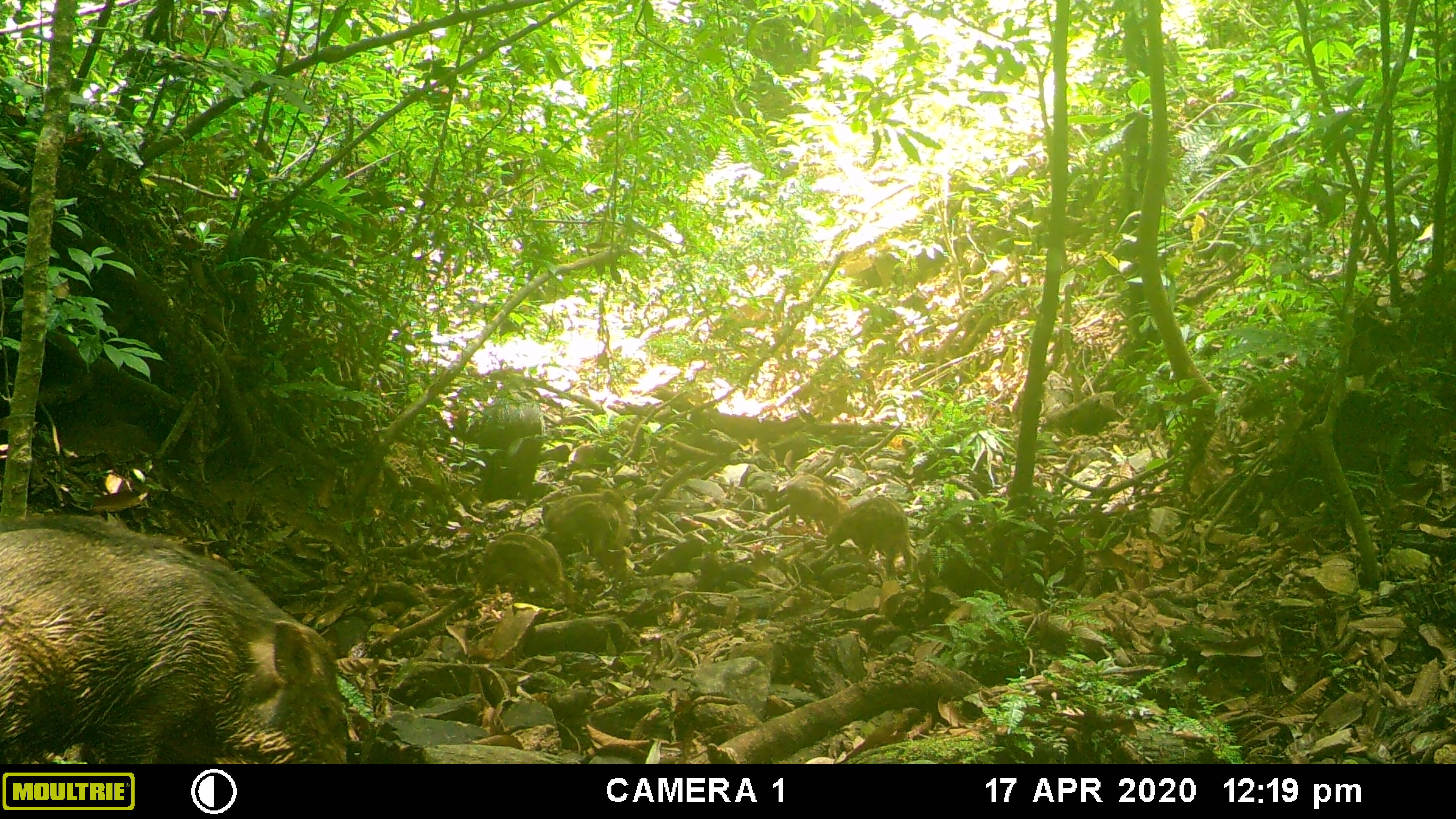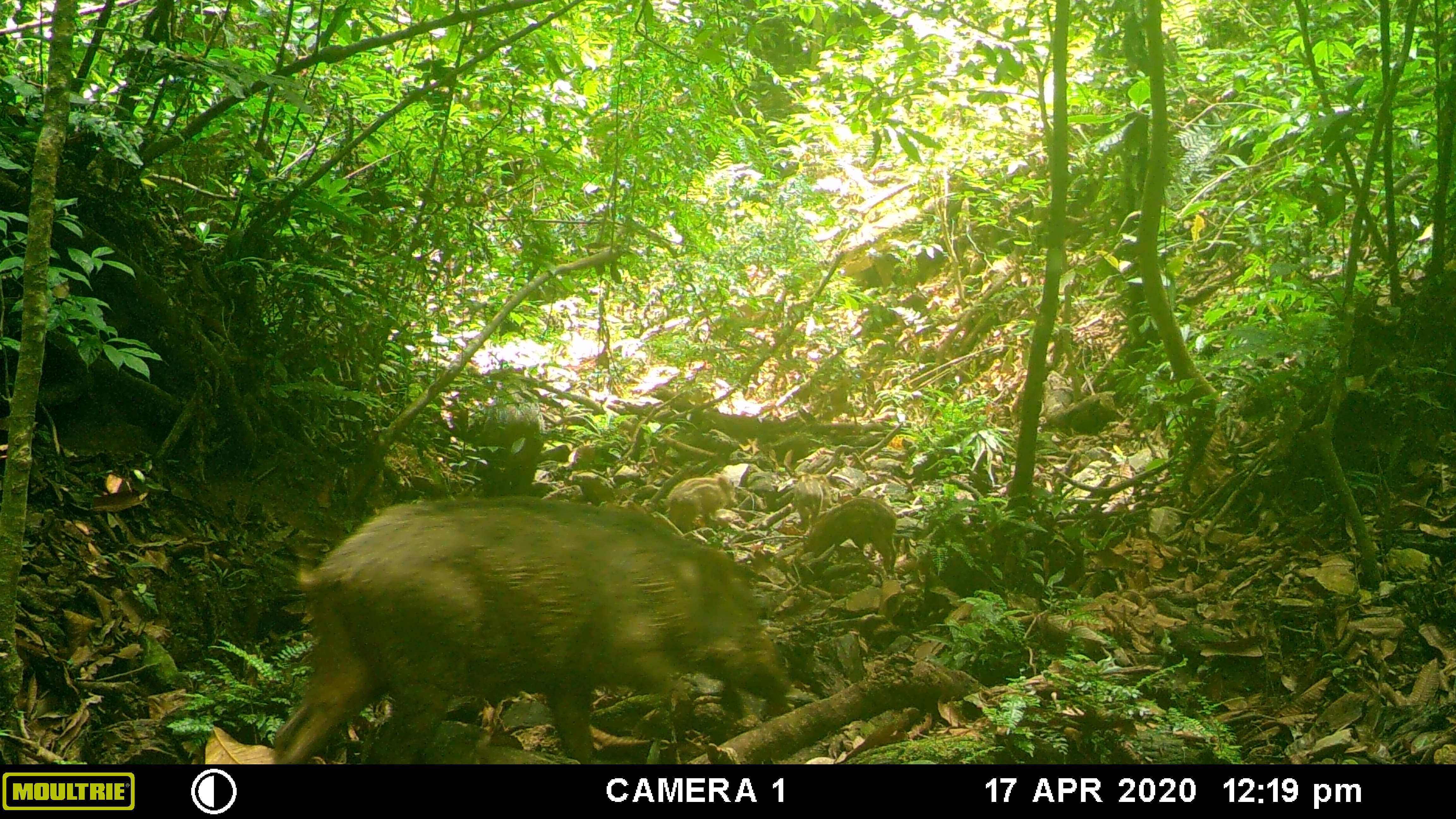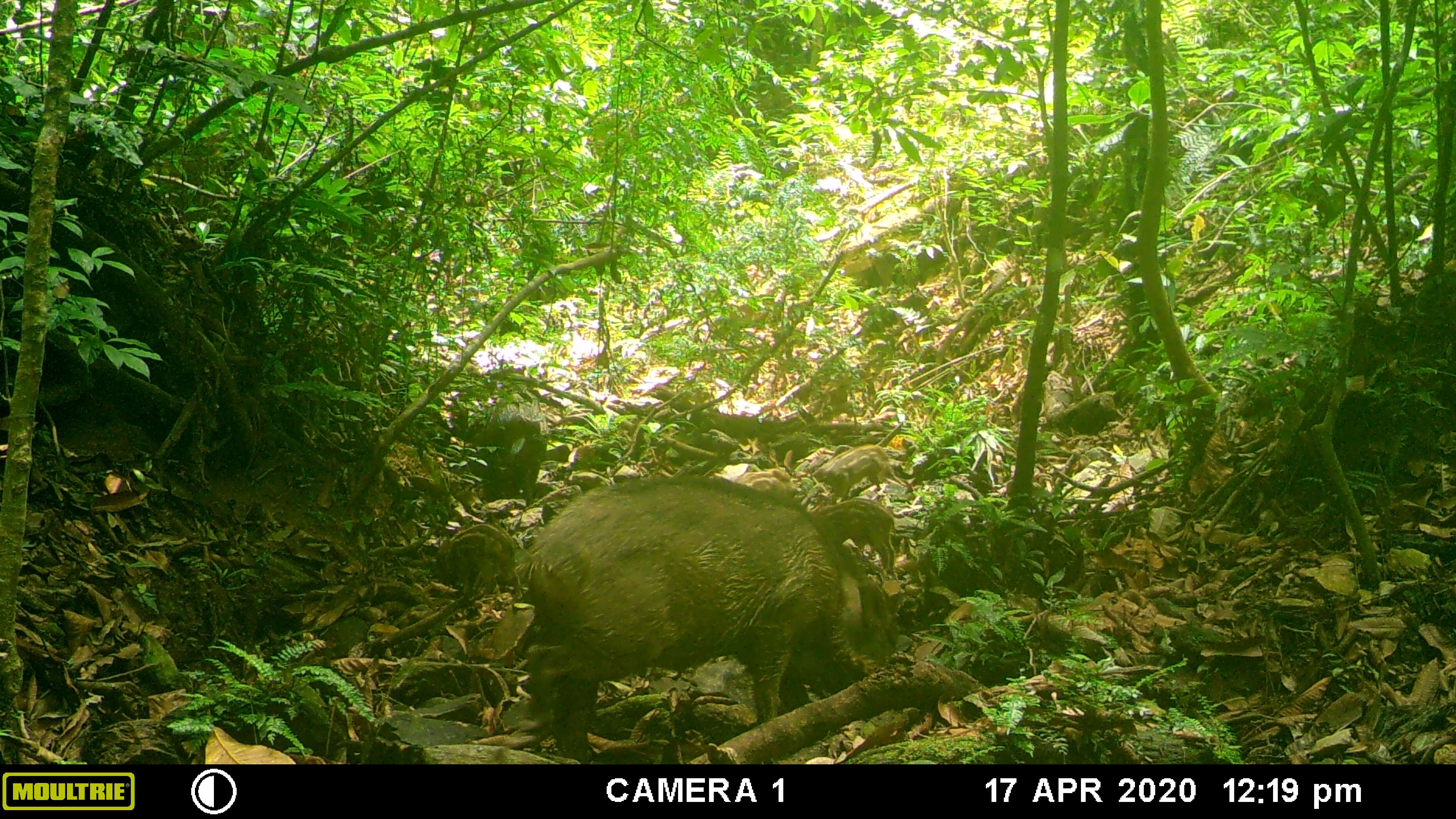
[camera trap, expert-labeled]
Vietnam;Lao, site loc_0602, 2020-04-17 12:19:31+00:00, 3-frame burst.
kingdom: Animalia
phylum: Chordata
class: Mammalia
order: Artiodactyla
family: Suidae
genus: Sus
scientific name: Sus scrofa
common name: eurasian wild pig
Eurasian wild pig (Sus scrofa). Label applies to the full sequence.